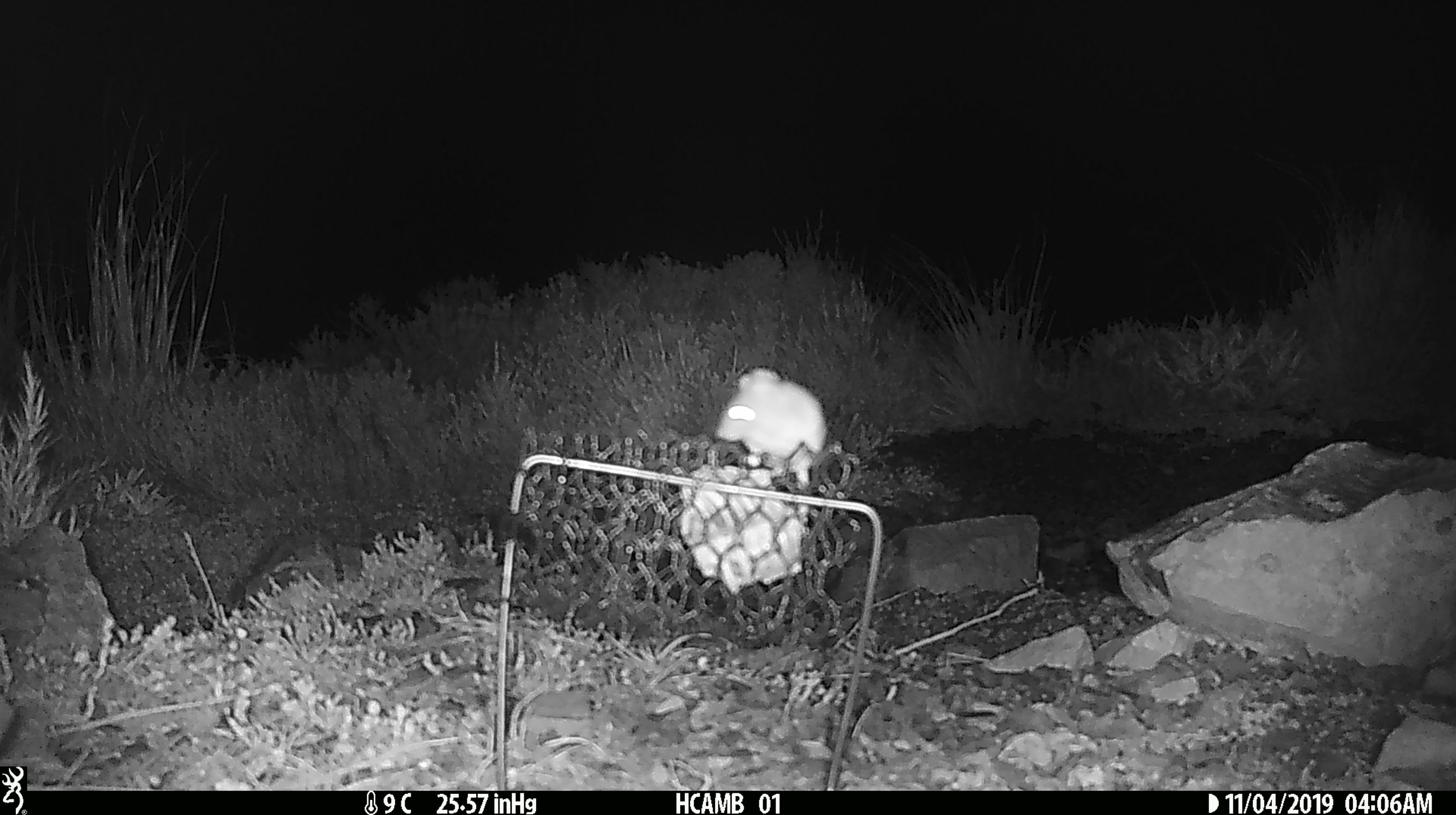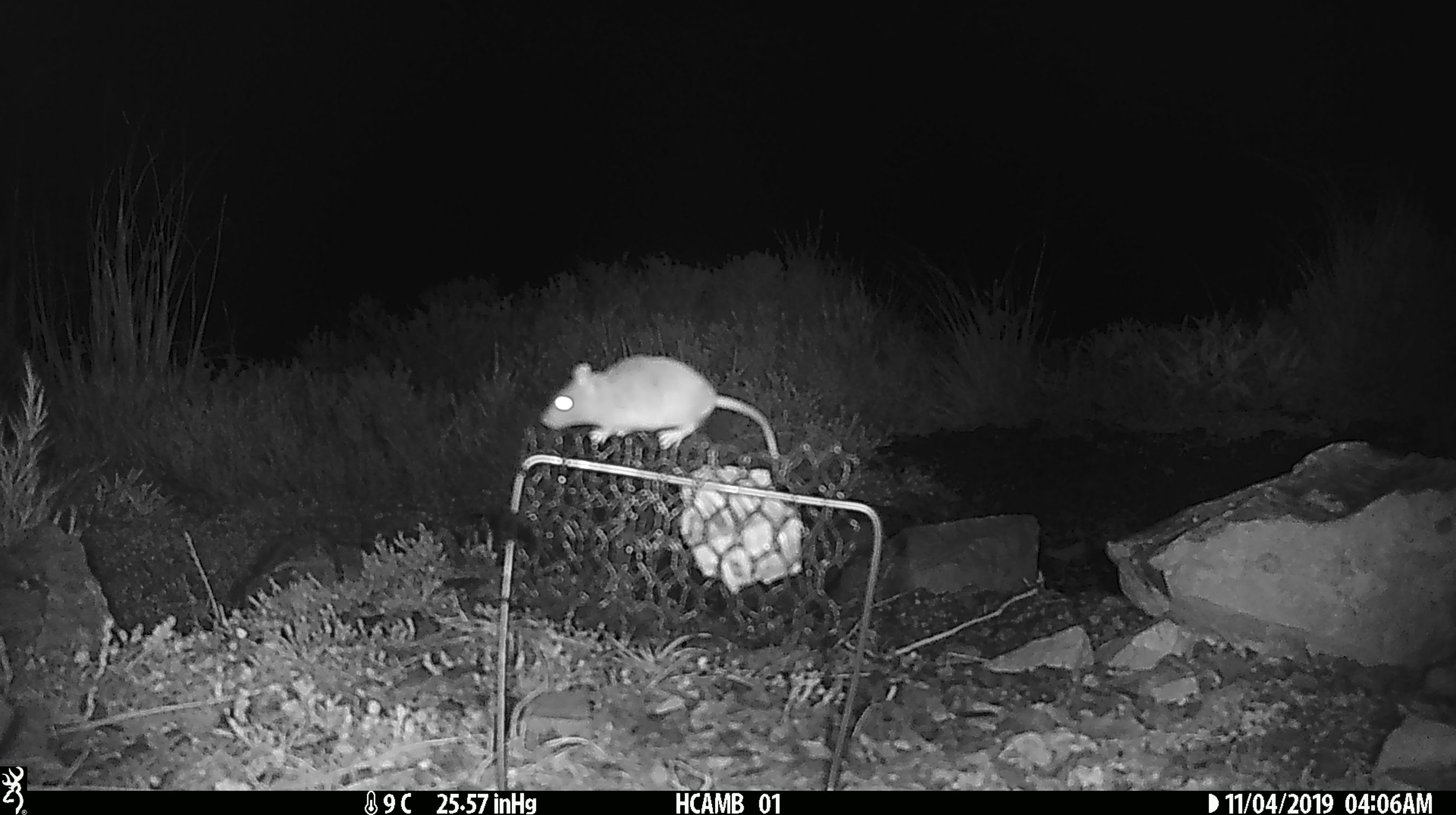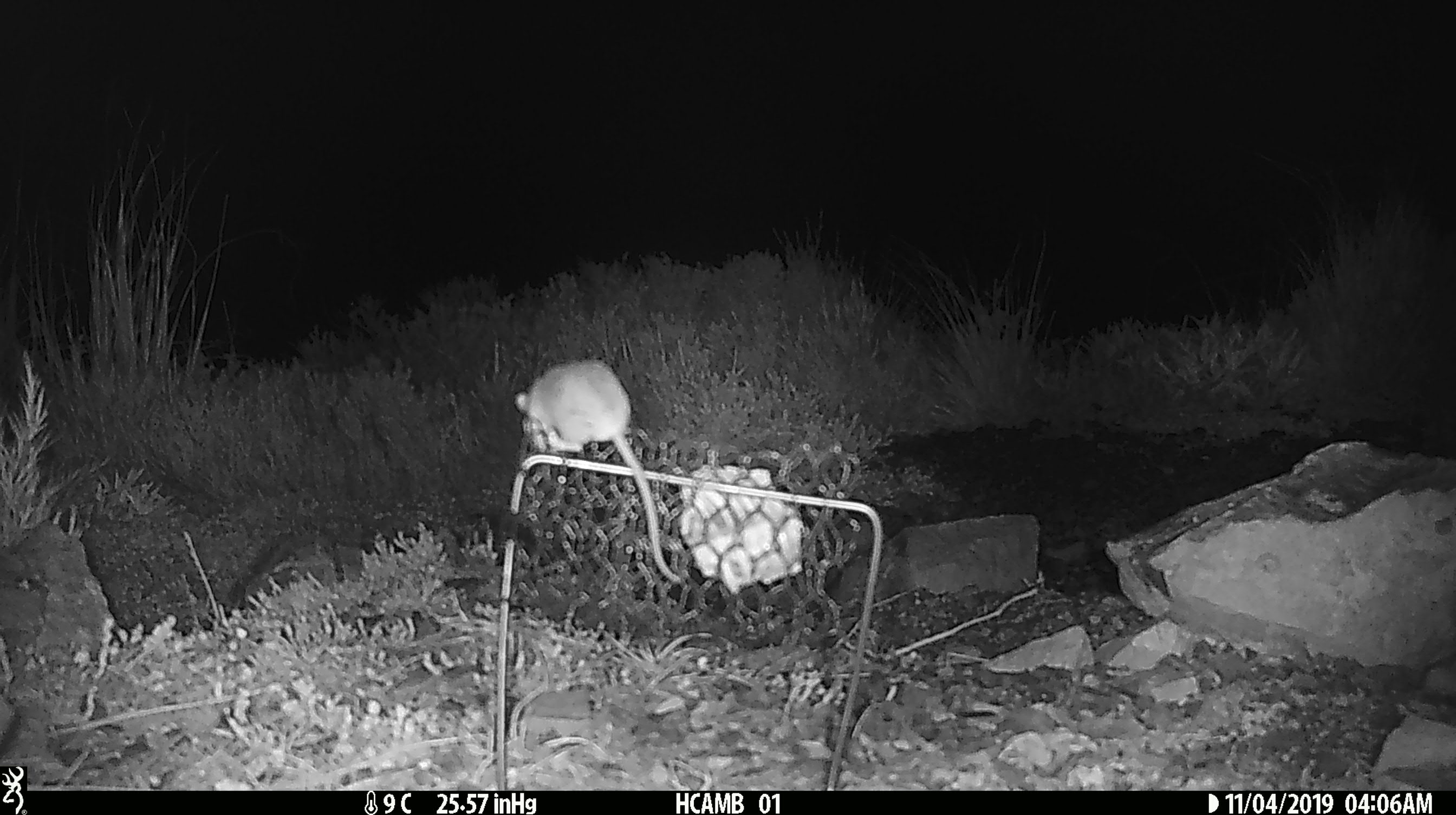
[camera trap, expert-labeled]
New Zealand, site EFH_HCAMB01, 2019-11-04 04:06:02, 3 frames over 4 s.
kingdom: Animalia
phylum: Chordata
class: Mammalia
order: Rodentia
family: Muridae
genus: Mus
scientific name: Mus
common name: mouse